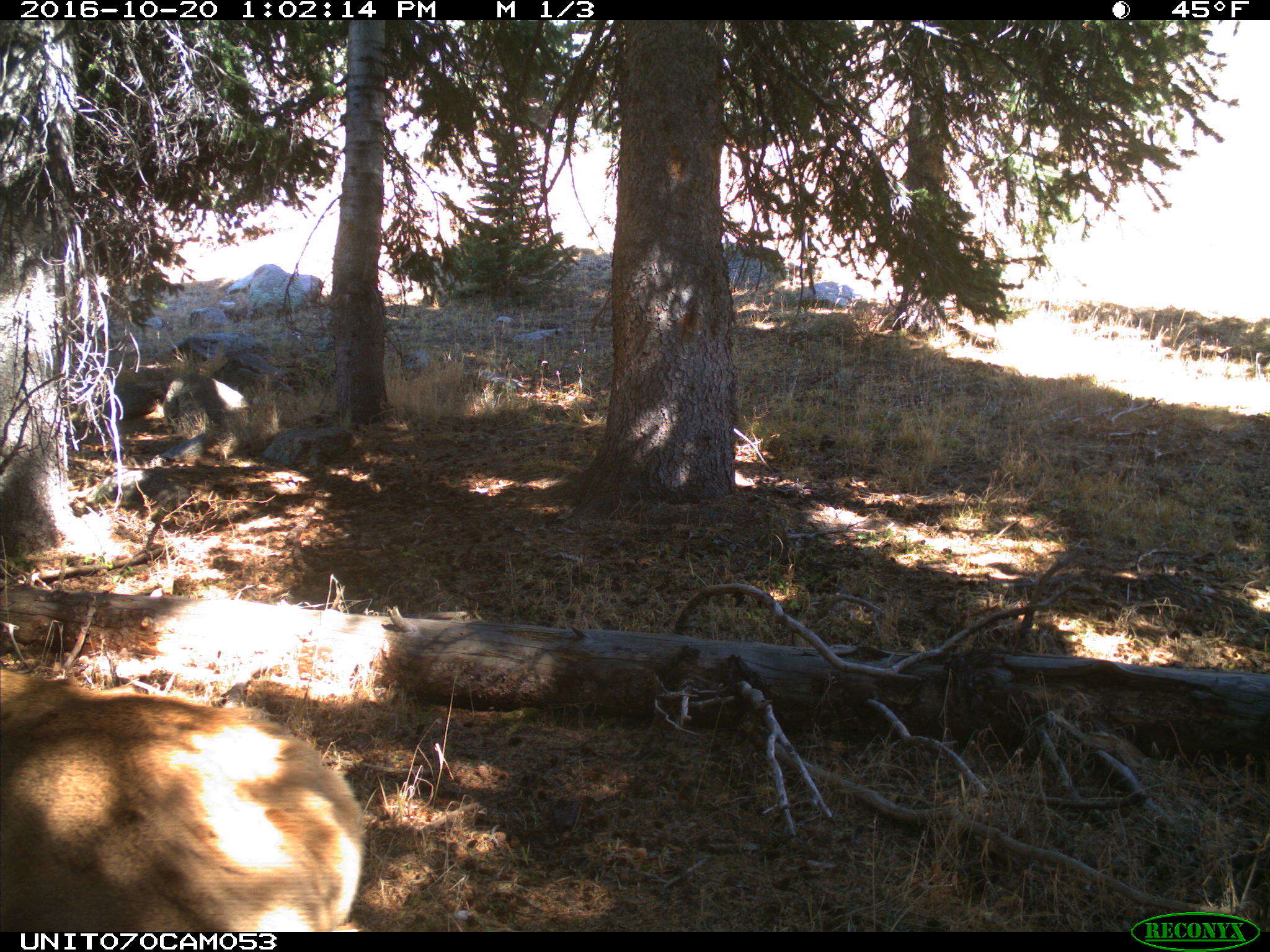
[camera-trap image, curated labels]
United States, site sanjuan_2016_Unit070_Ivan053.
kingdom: Animalia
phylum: Chordata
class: Mammalia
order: Artiodactyla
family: Cervidae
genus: Cervus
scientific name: Cervus elaphus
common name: red deer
Cervus elaphus (red deer).